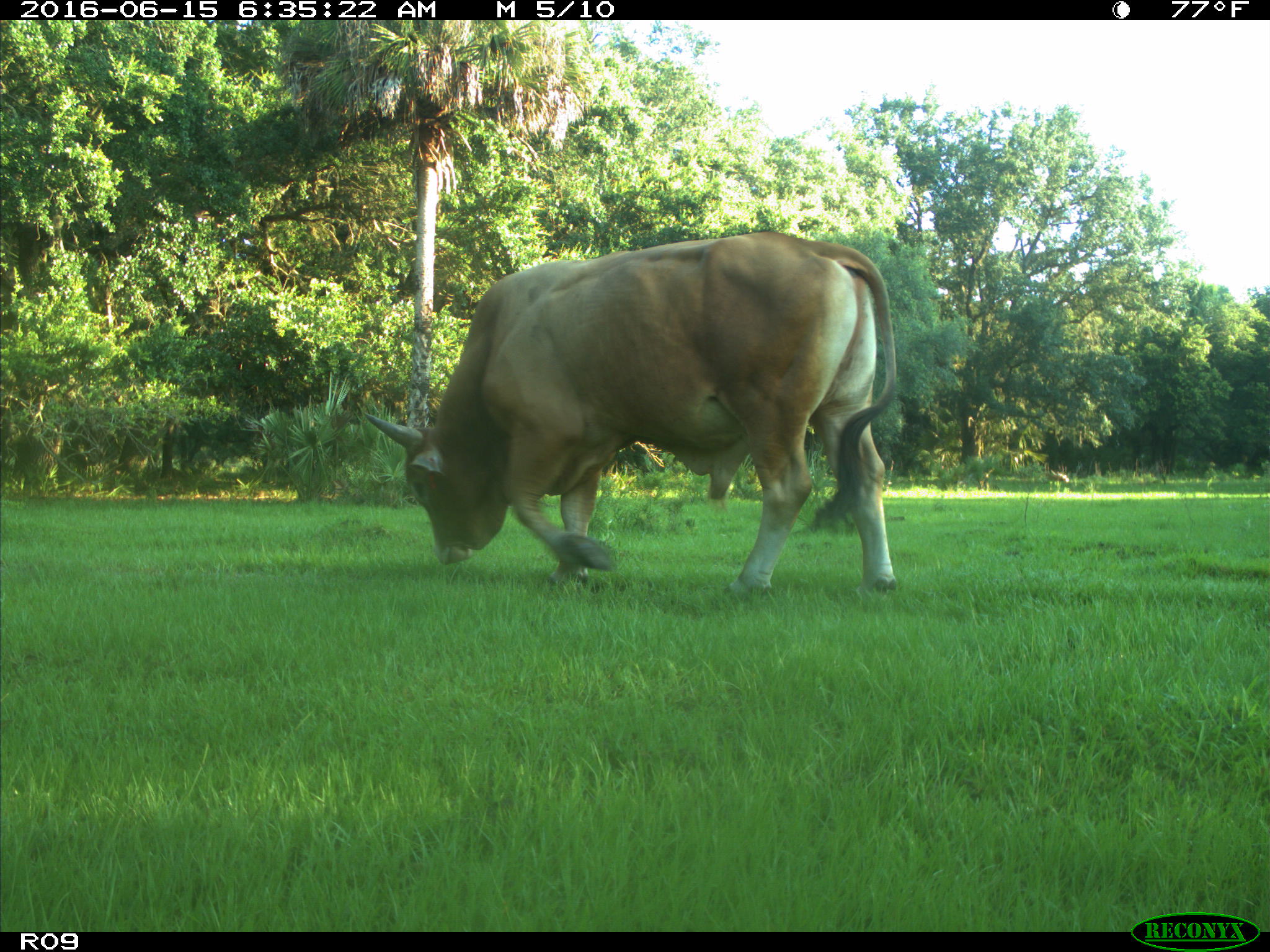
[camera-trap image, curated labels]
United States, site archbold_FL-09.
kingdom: Animalia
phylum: Chordata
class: Mammalia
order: Artiodactyla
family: Bovidae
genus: Bos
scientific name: Bos taurus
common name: domestic cow